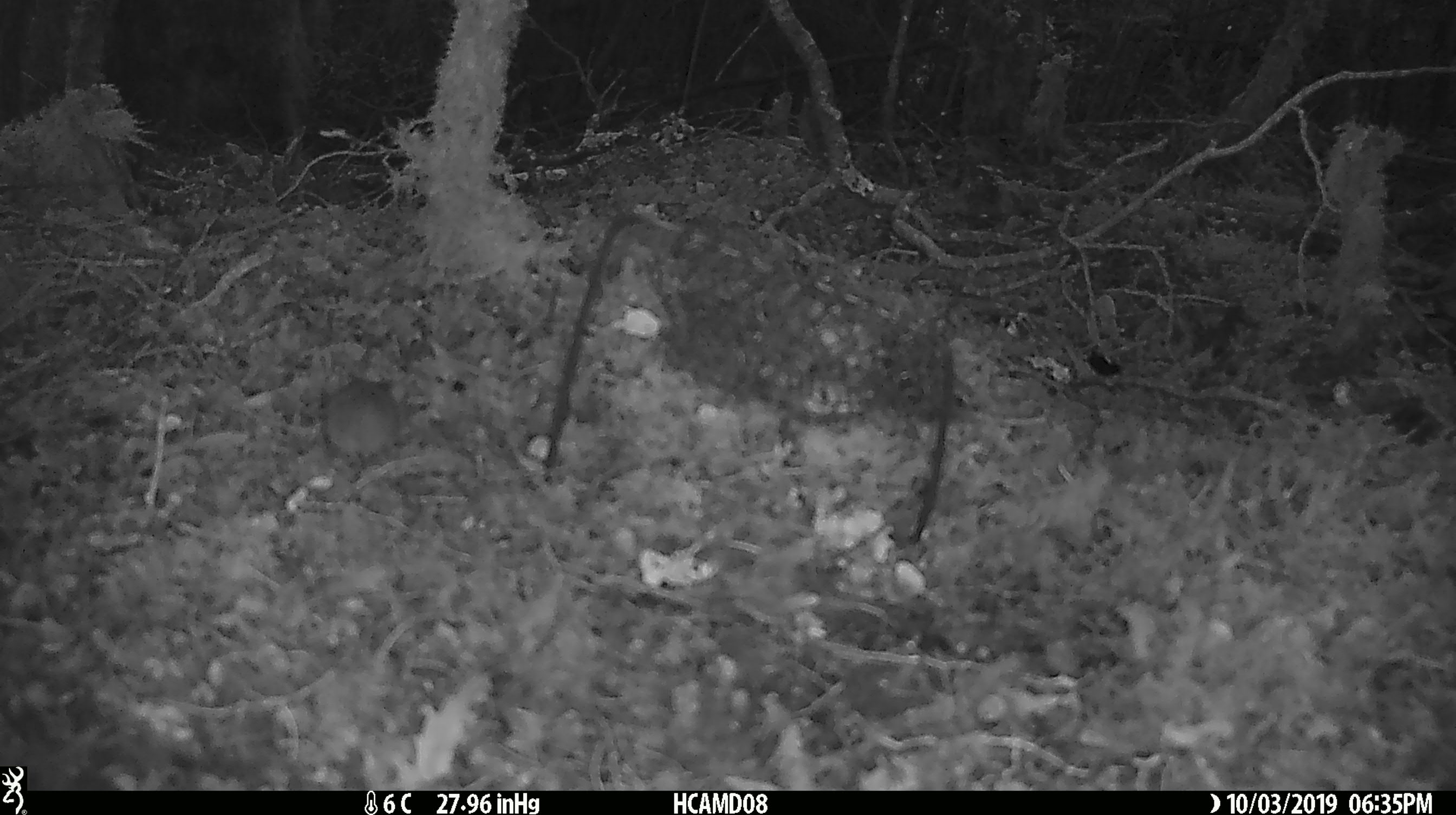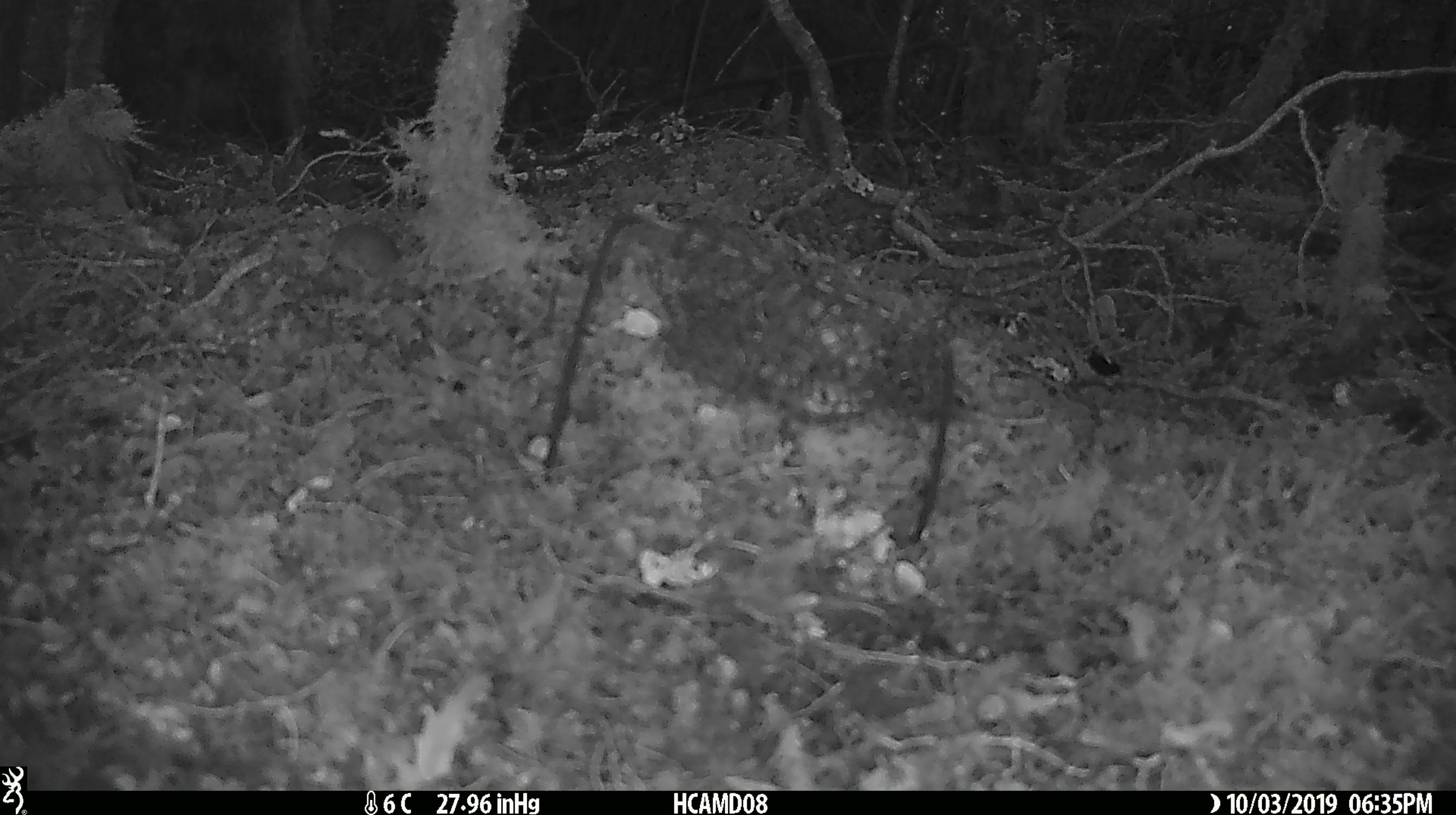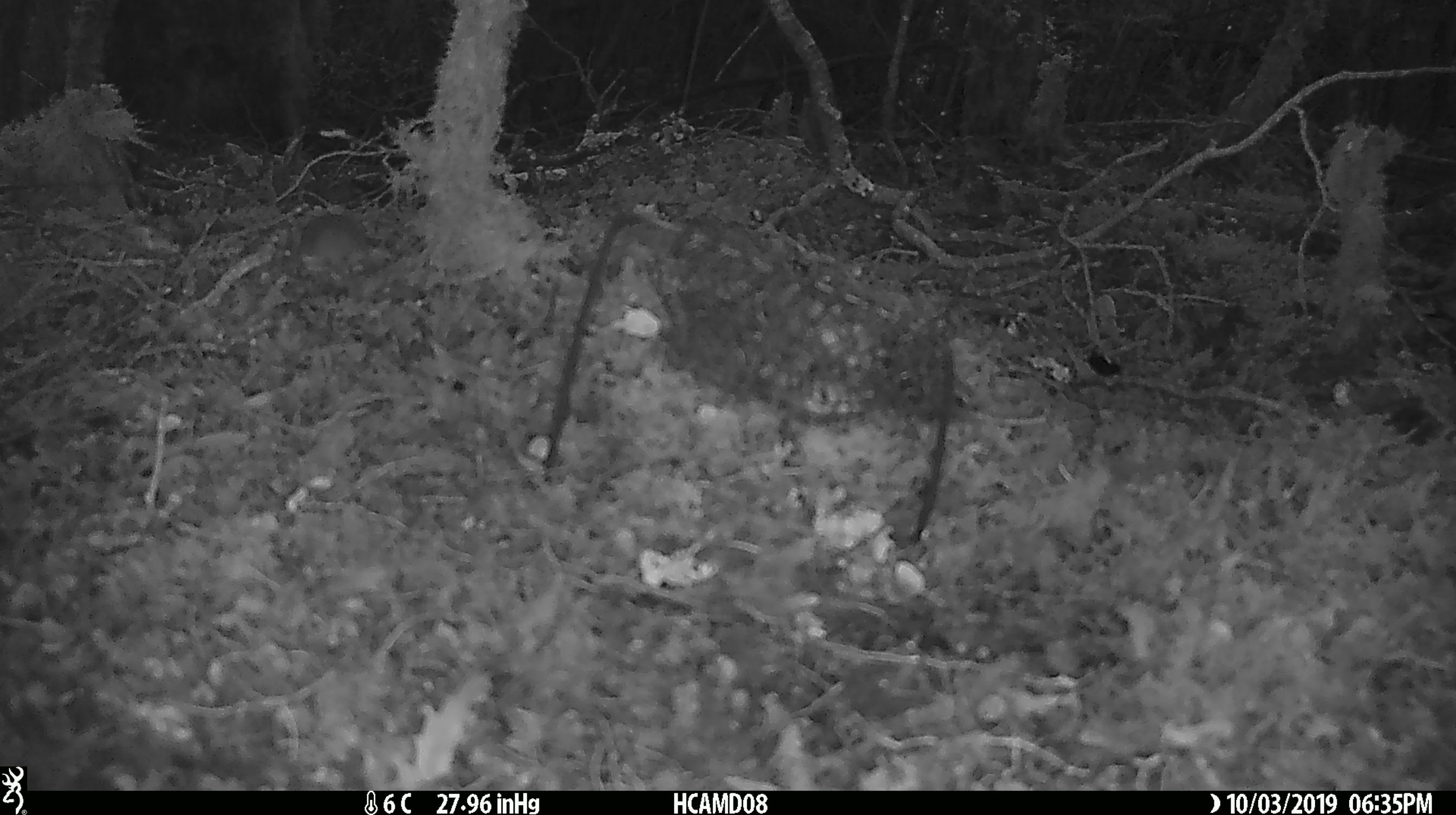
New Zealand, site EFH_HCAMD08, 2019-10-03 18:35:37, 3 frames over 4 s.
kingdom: Animalia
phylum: Chordata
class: Mammalia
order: Rodentia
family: Muridae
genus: Mus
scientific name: Mus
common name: mouse